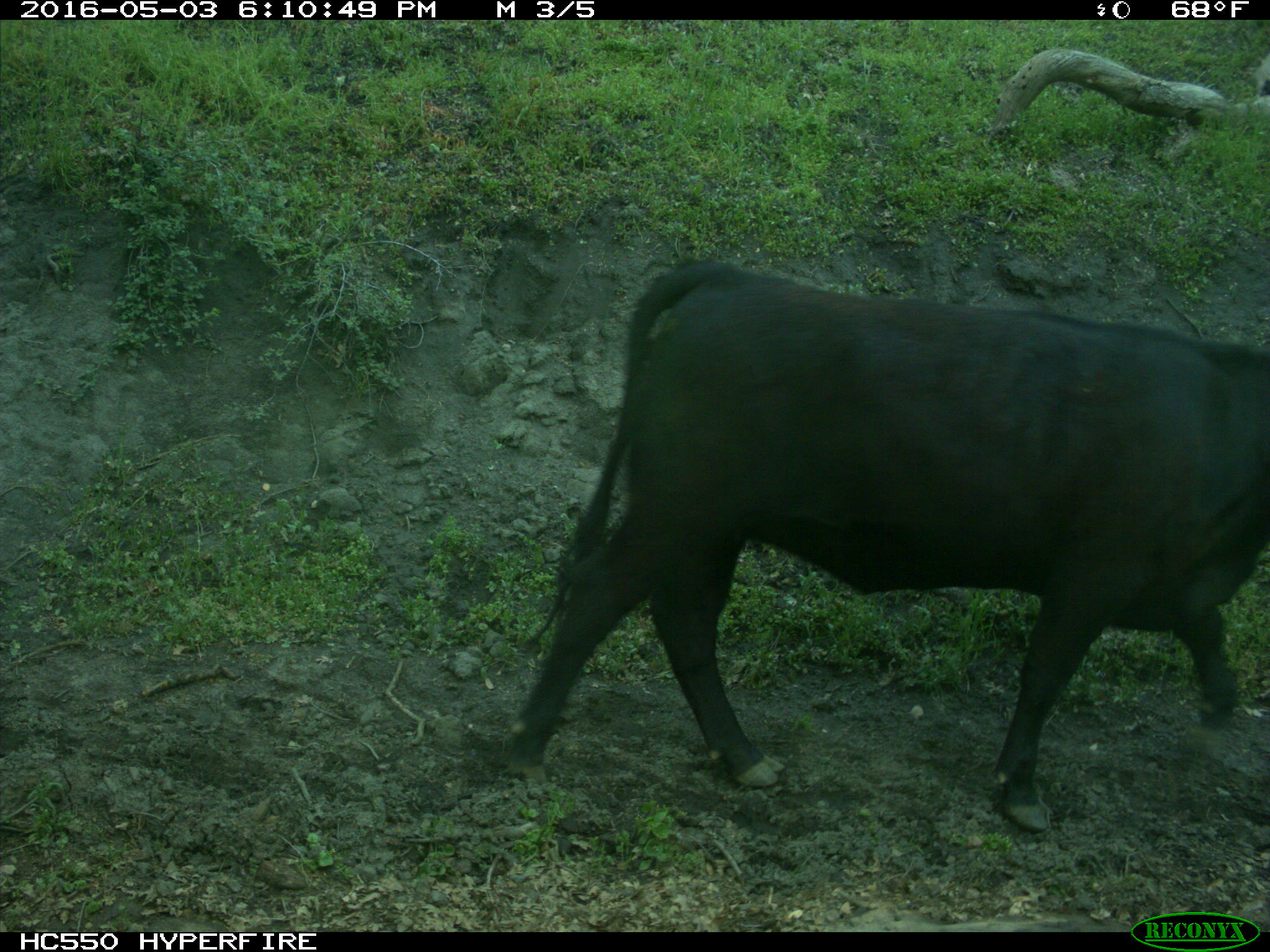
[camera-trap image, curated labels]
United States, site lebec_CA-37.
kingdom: Animalia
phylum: Chordata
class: Mammalia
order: Artiodactyla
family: Bovidae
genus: Bos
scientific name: Bos taurus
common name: domestic cow